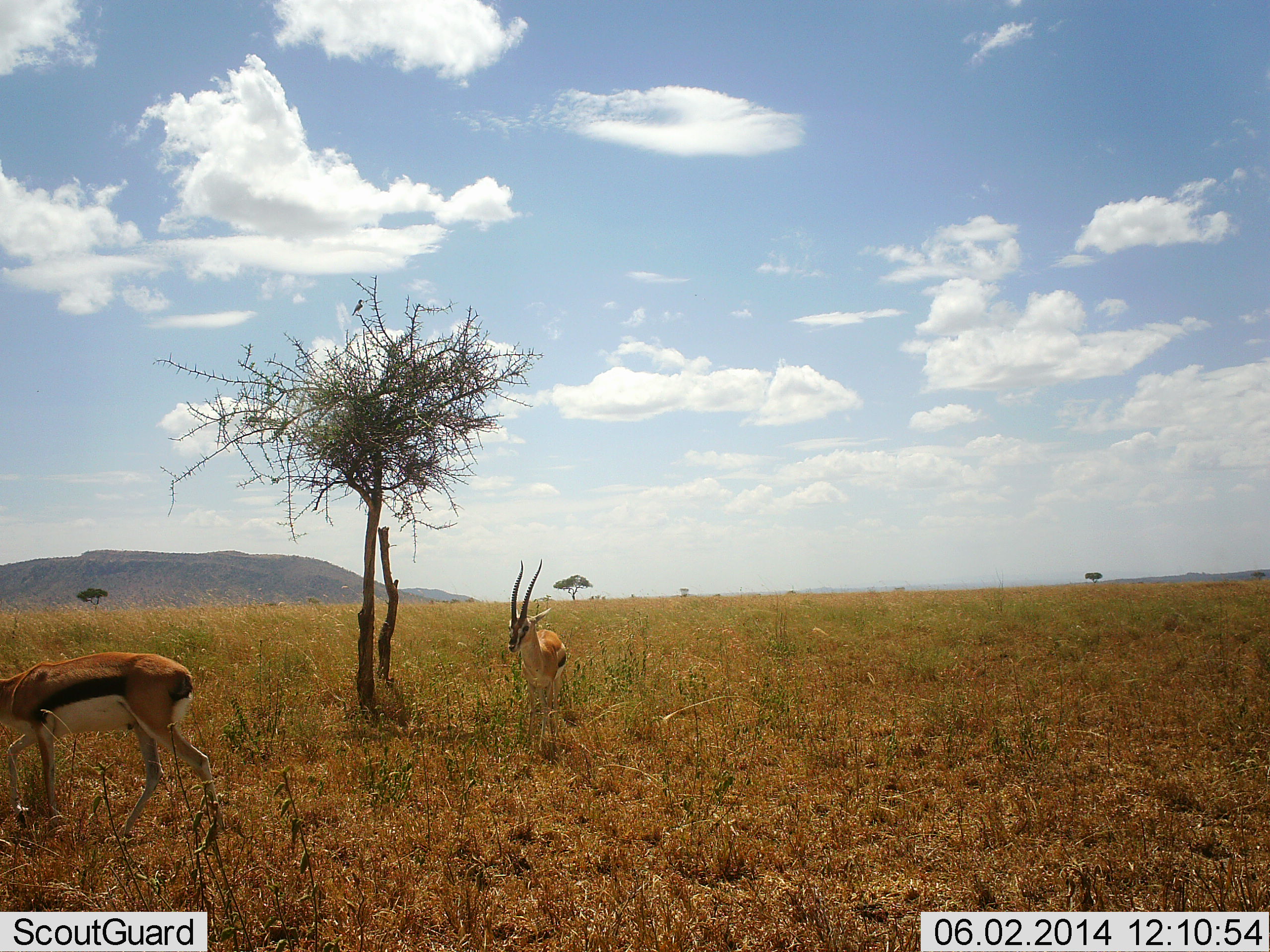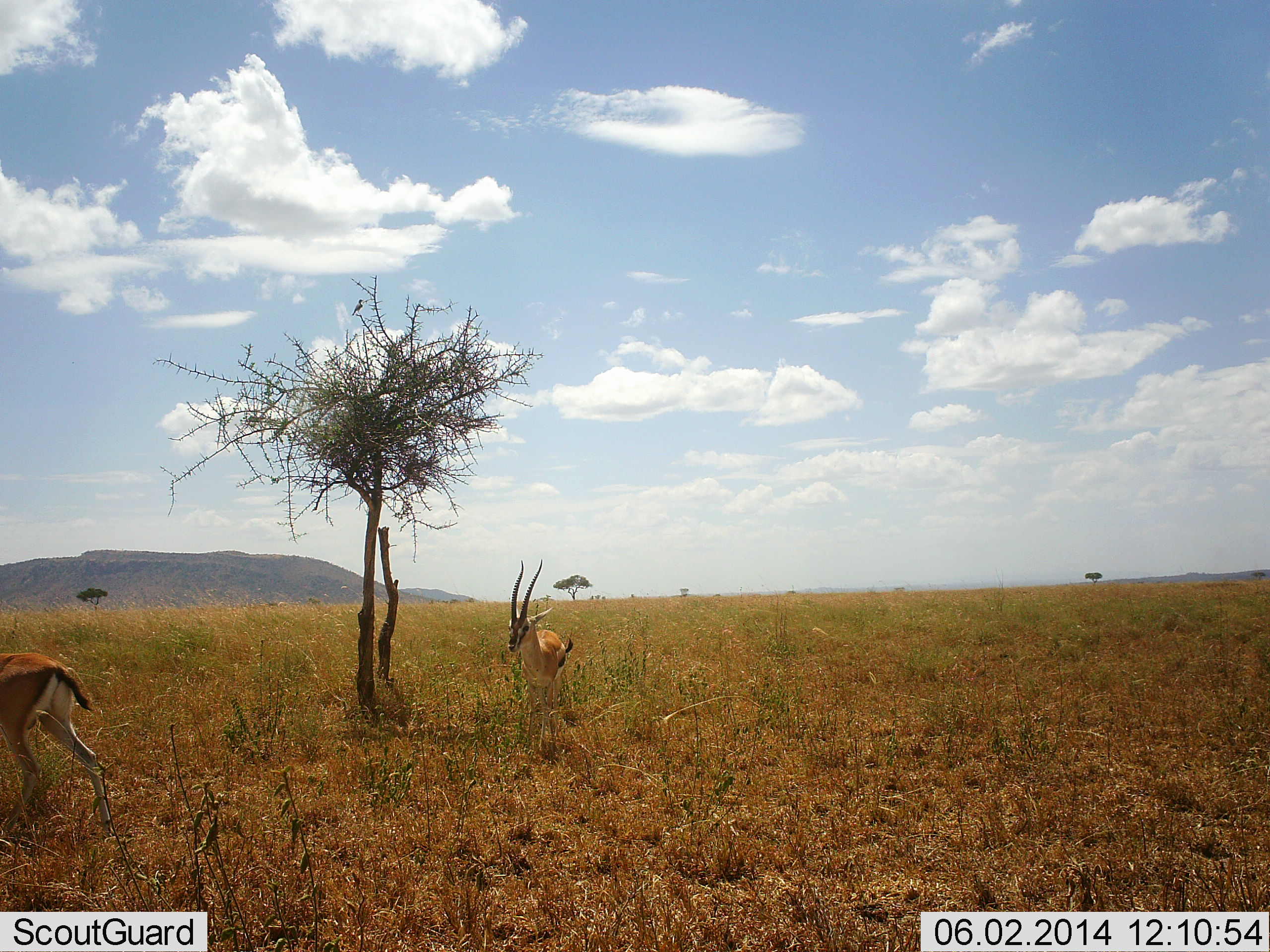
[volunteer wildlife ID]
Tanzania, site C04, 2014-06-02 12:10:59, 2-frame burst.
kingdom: Animalia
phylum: Chordata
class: Mammalia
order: Artiodactyla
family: Bovidae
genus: Eudorcas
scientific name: Eudorcas thomsonii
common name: thomson's gazelle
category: gazellethomsons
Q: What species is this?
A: Gazellethomsons (thomson's gazelle) (Eudorcas thomsonii).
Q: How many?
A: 2.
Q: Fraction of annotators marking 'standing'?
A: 100%.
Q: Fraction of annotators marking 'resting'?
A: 10%.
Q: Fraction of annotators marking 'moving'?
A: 80%.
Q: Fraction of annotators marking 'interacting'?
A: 0%.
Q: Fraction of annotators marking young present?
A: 0%.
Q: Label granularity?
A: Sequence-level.